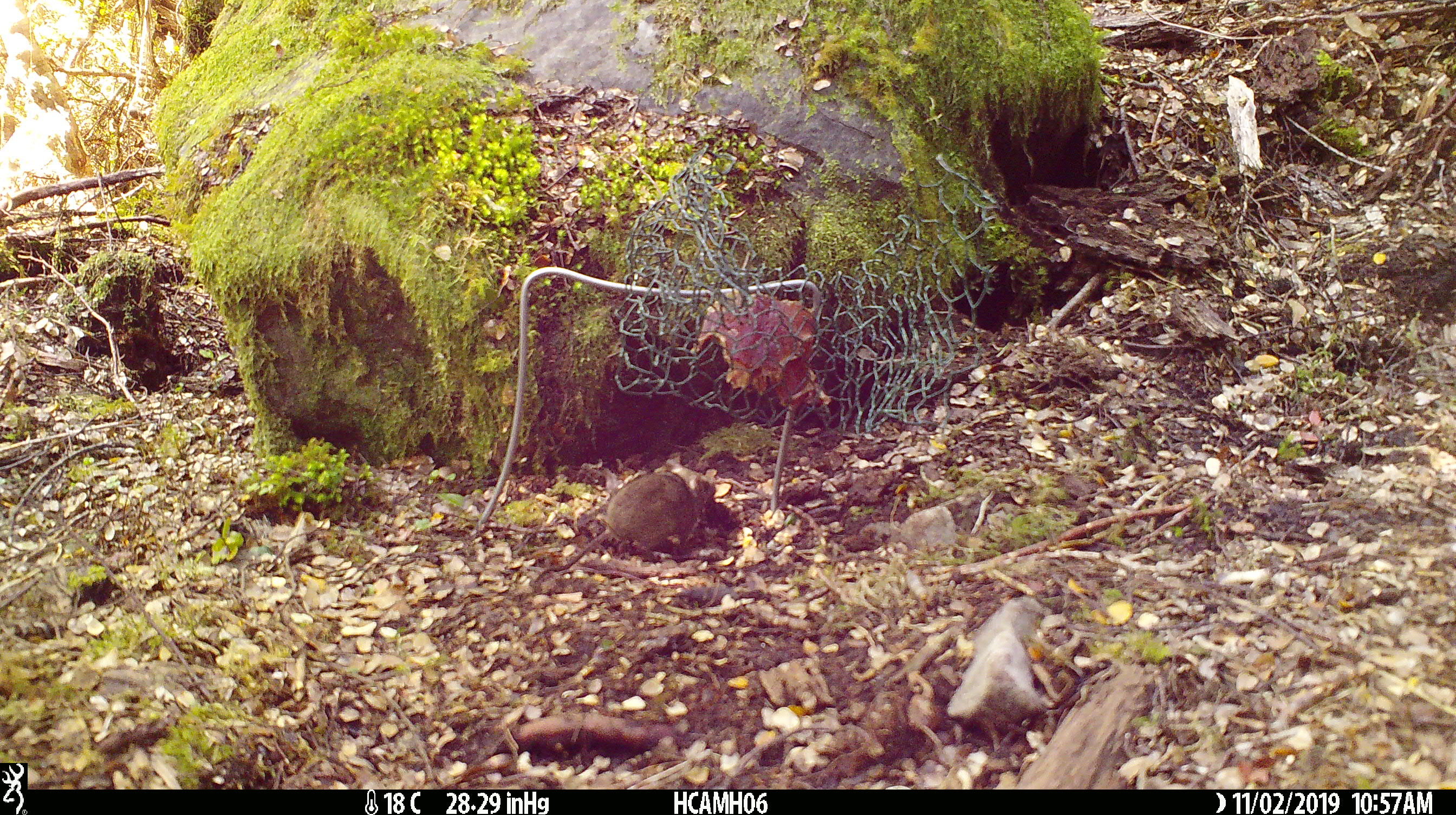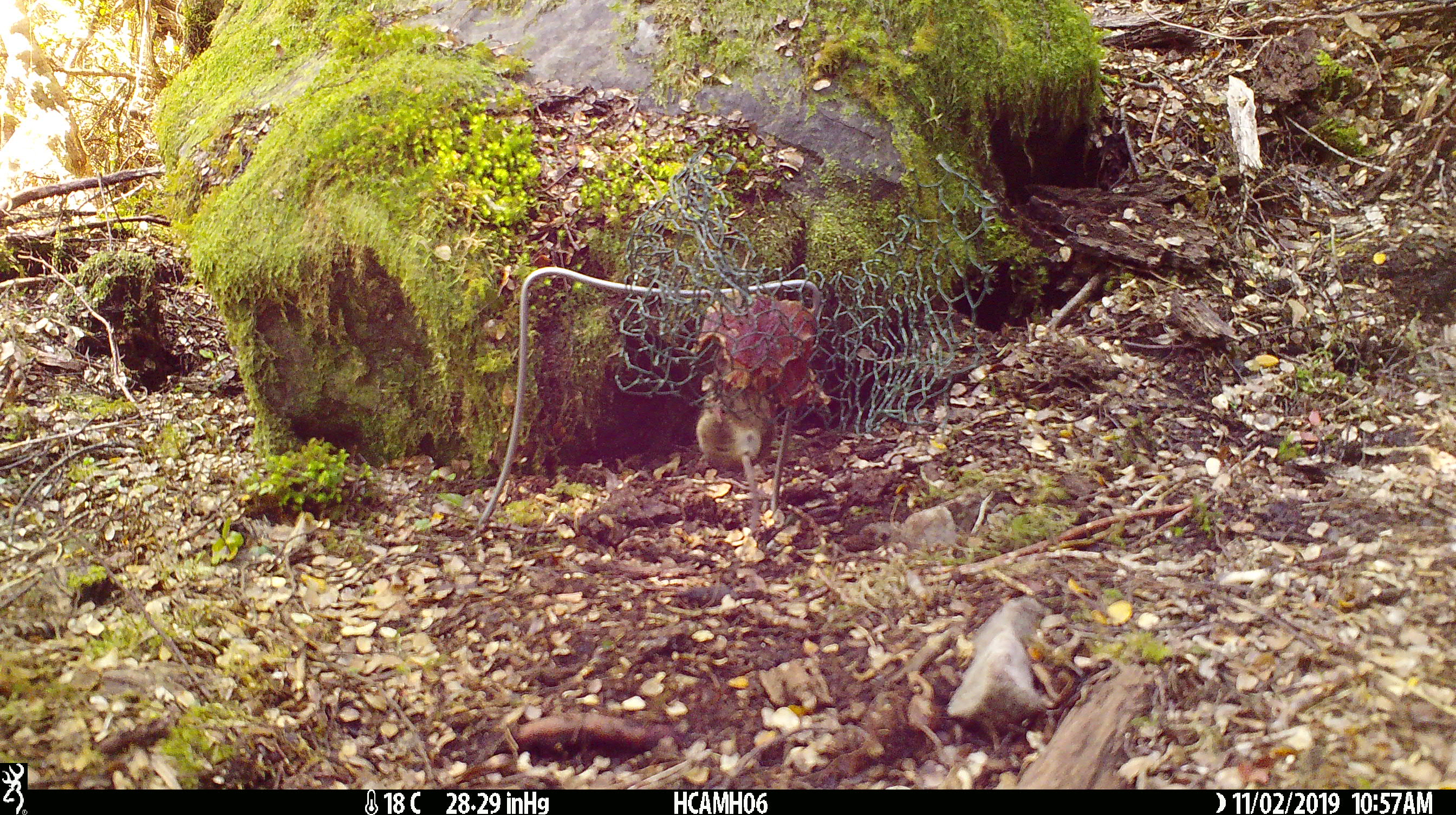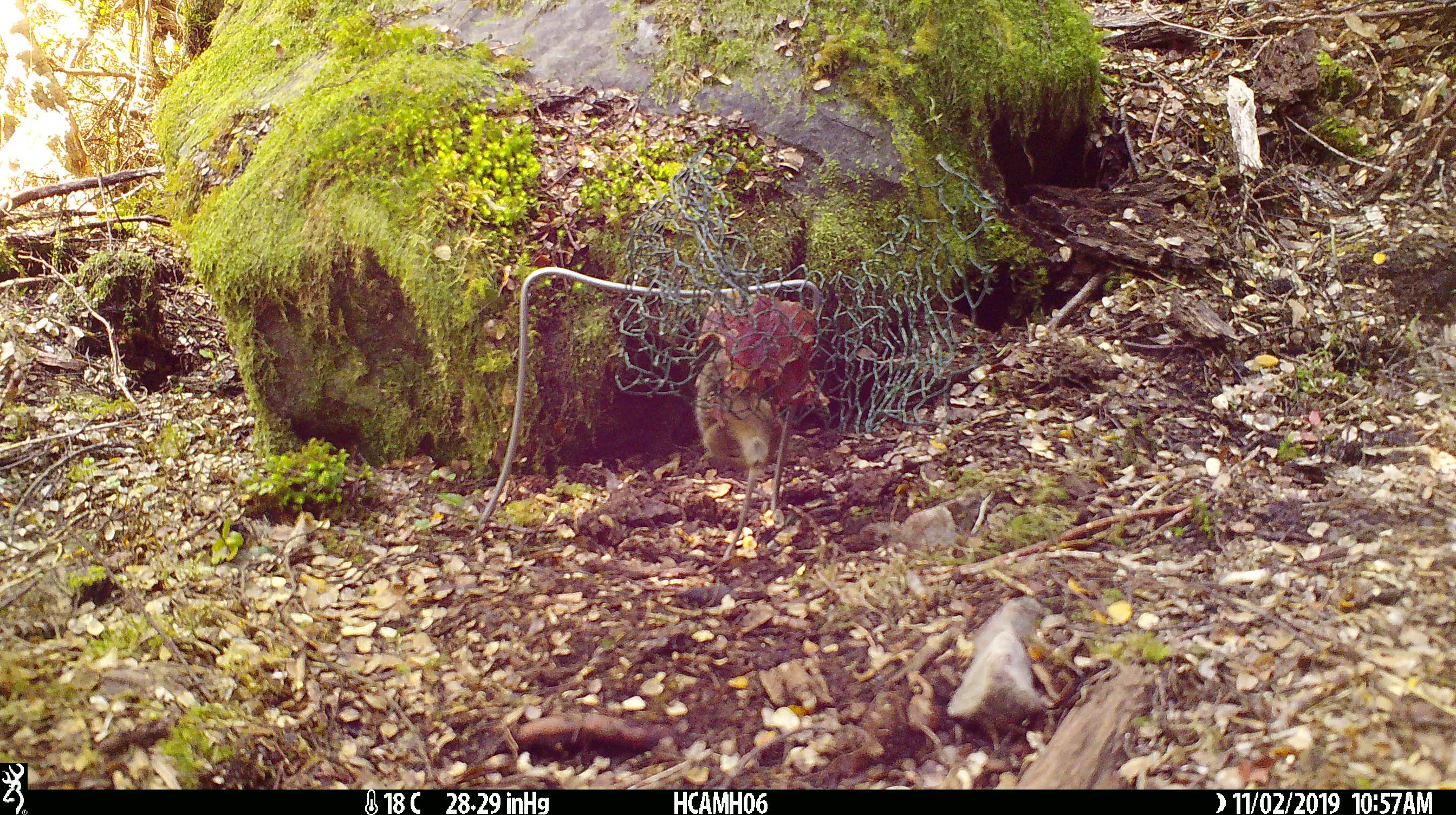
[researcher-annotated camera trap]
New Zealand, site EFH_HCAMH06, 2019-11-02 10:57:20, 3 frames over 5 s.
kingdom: Animalia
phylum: Chordata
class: Mammalia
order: Rodentia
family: Muridae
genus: Mus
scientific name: Mus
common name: mouse